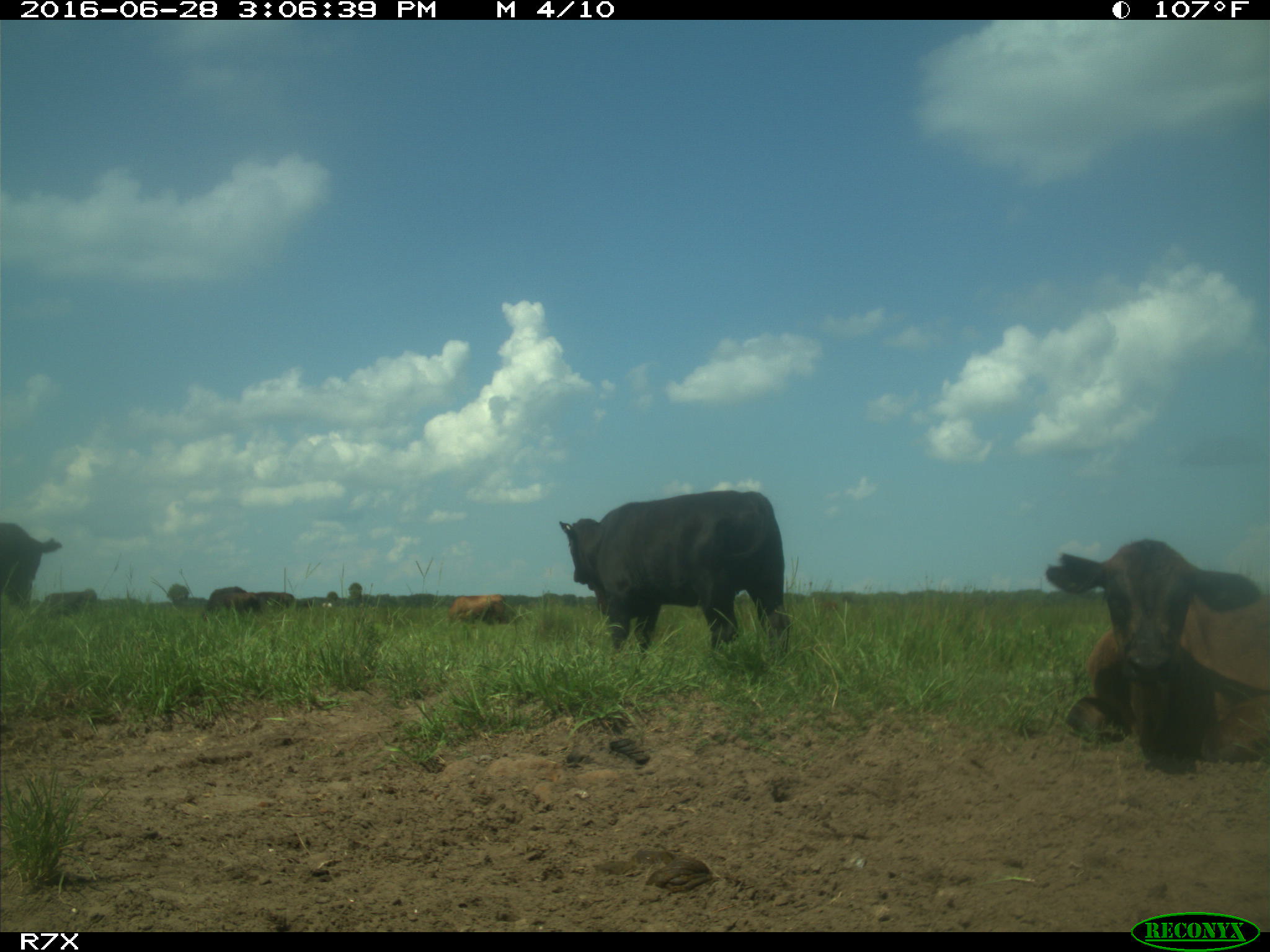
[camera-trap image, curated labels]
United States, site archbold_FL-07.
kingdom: Animalia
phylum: Chordata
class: Mammalia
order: Artiodactyla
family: Bovidae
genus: Bos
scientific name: Bos taurus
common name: domestic cow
Bos taurus (domestic cow).